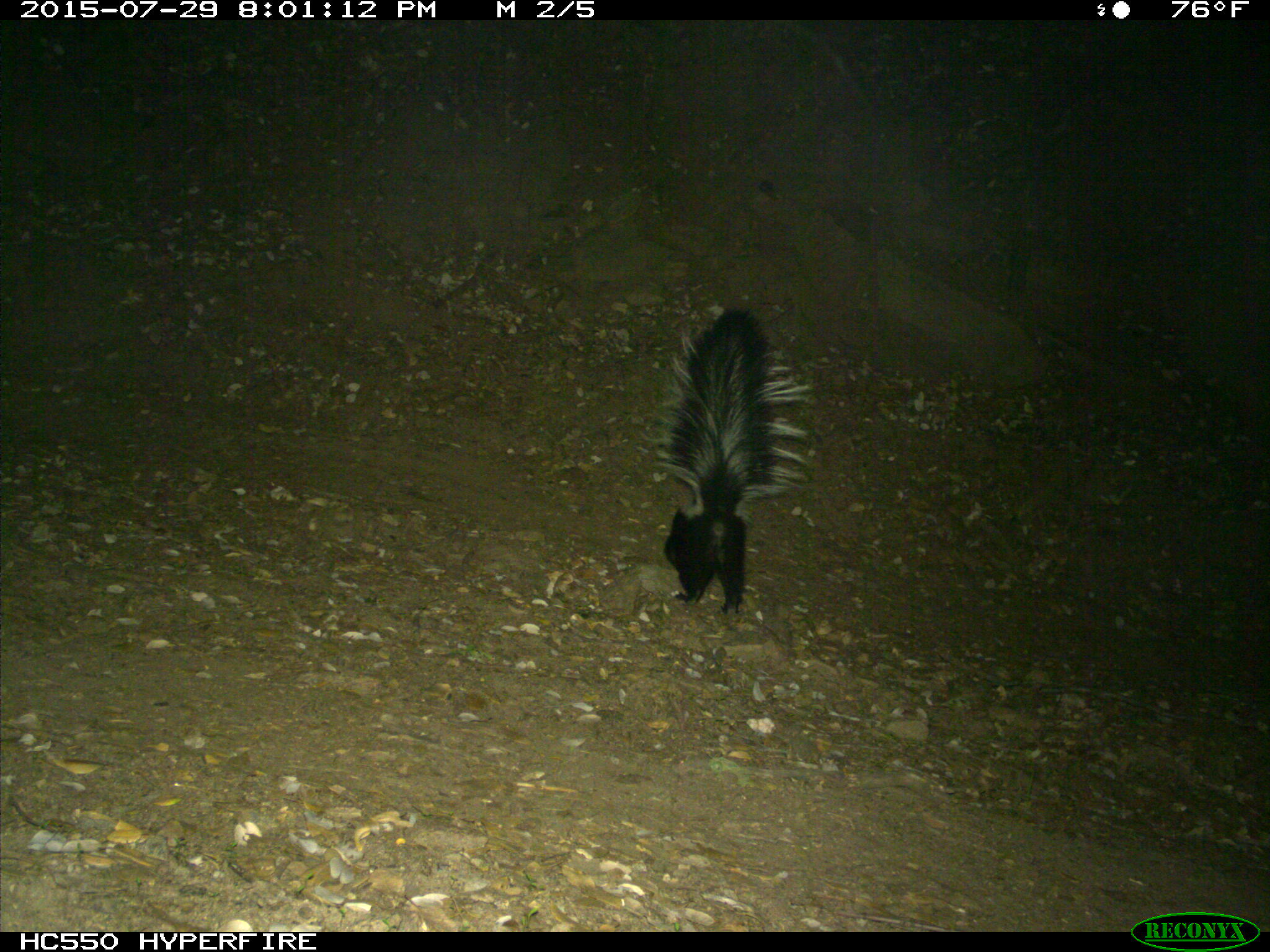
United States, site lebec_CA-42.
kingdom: Animalia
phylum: Chordata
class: Mammalia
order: Carnivora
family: Mephitidae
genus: Mephitis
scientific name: Mephitis mephitis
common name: striped skunk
Mephitis mephitis (striped skunk).